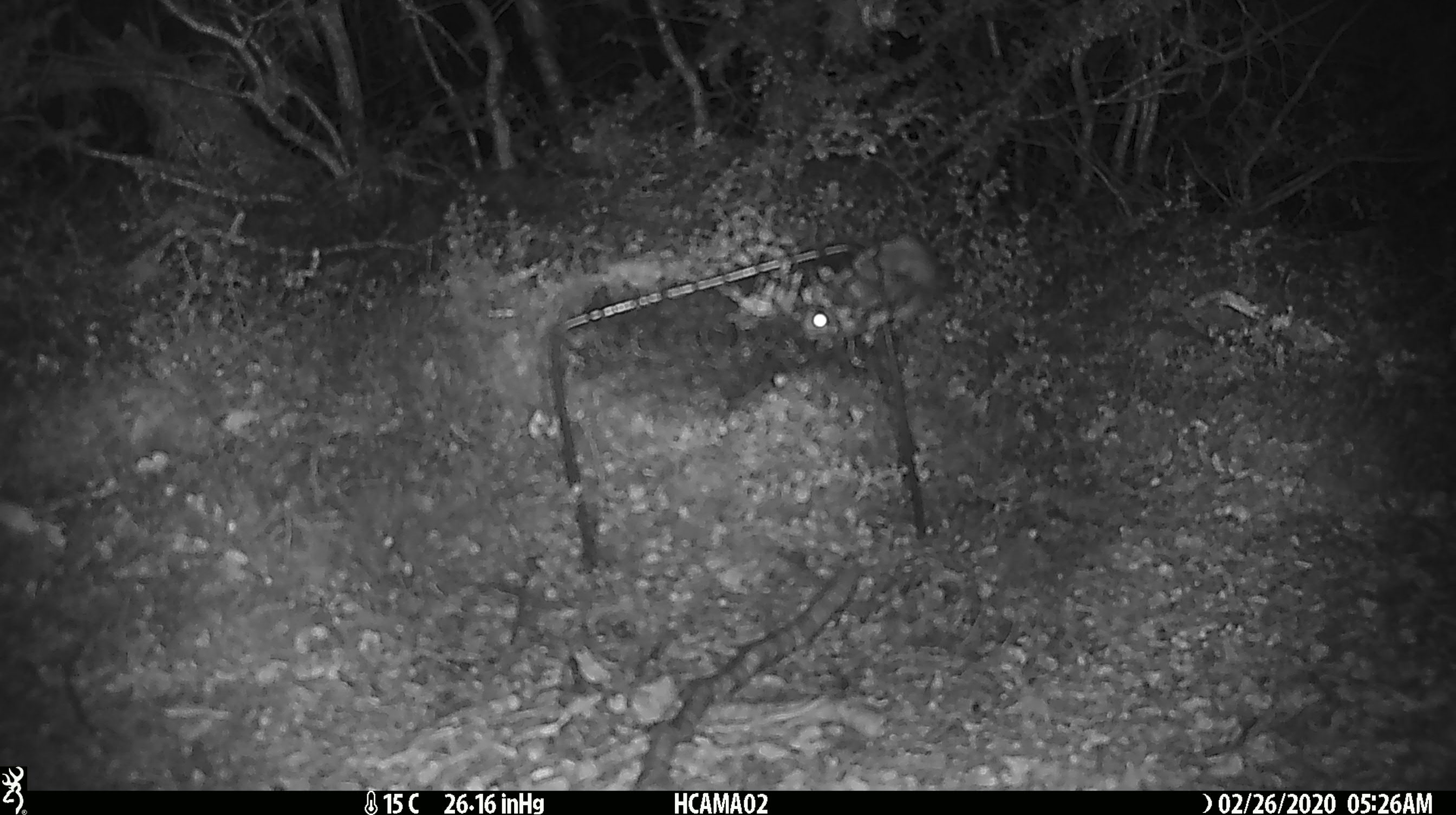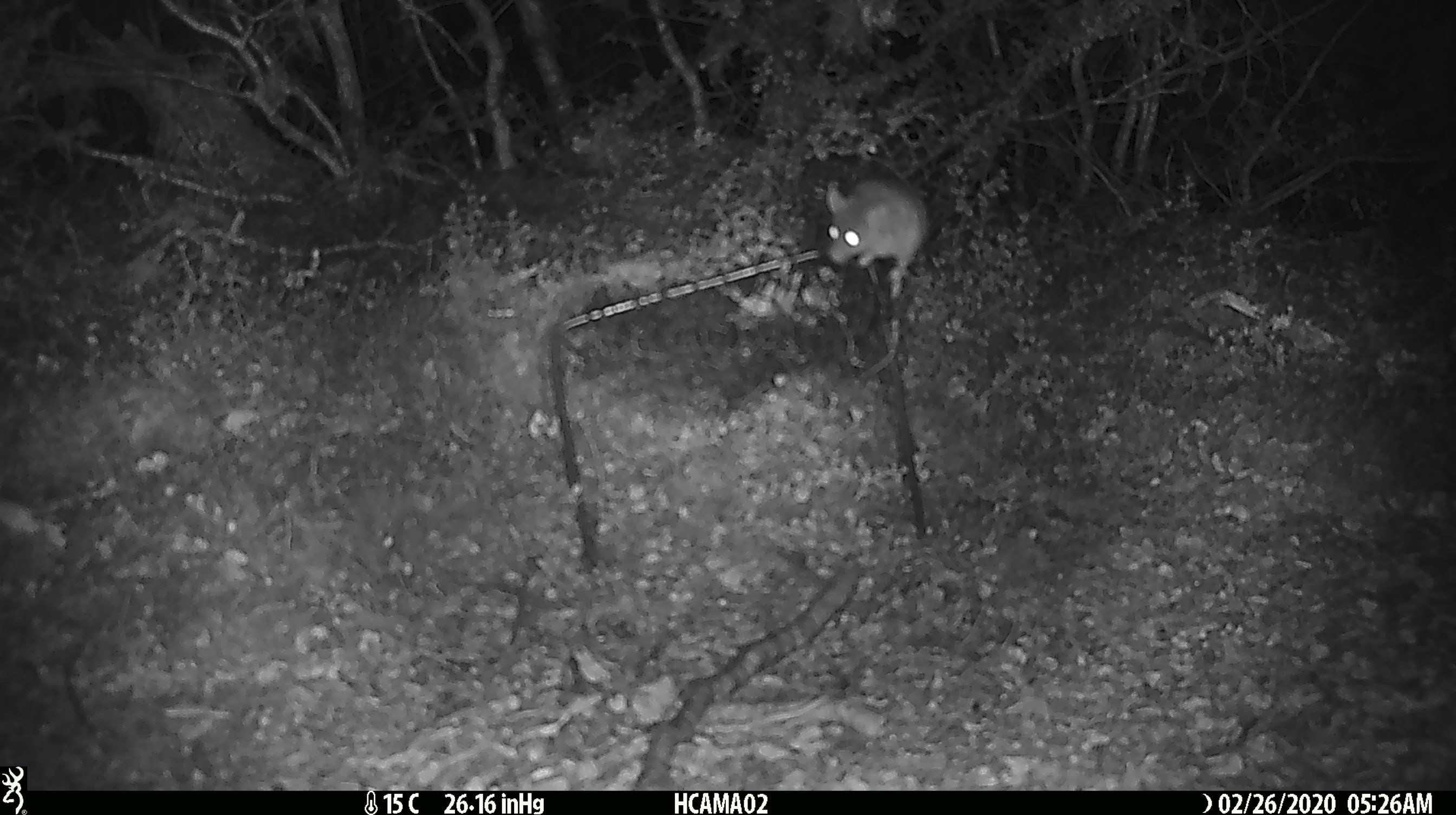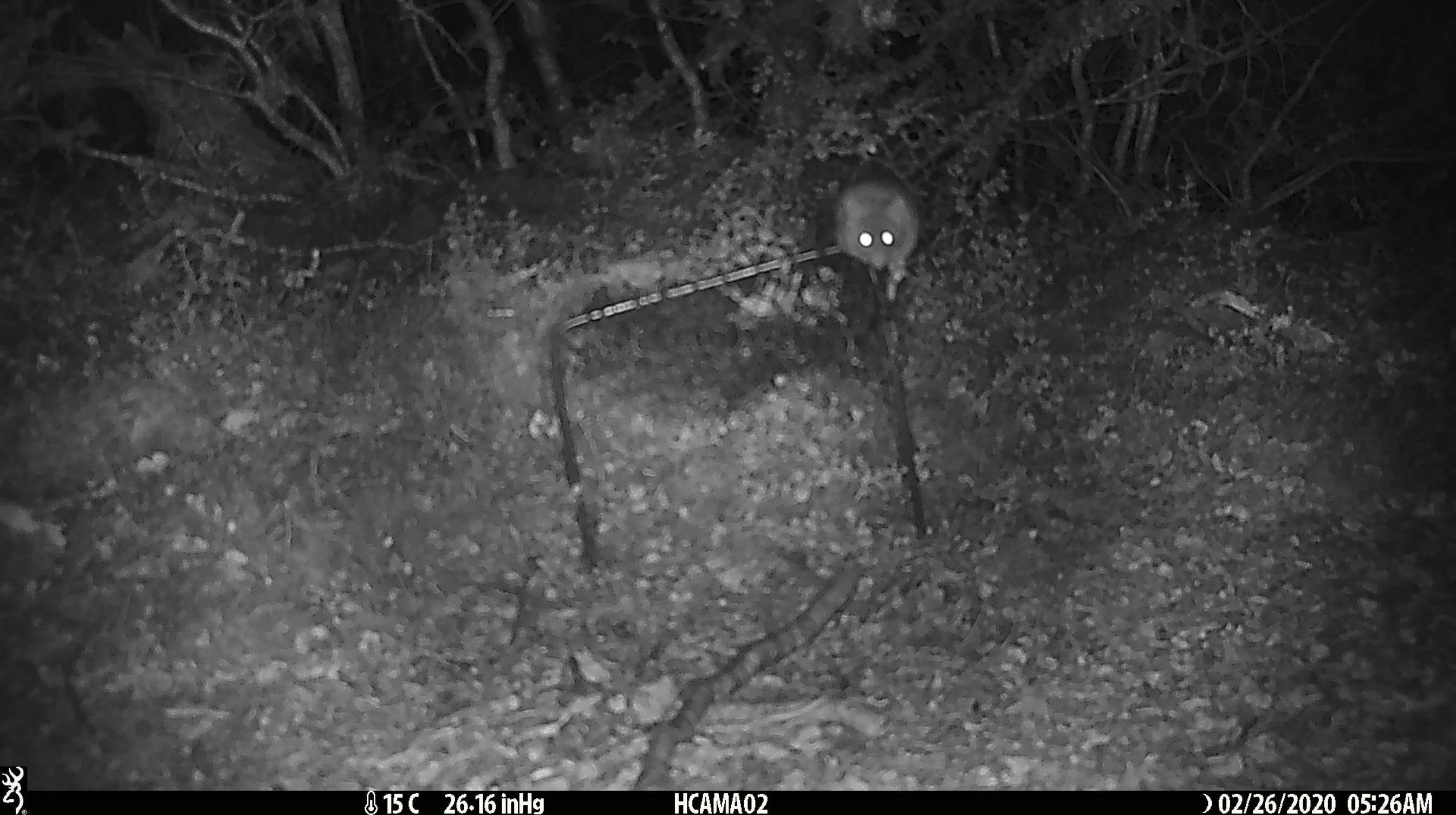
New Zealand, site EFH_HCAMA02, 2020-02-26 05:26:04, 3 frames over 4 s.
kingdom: Animalia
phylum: Chordata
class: Mammalia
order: Rodentia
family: Muridae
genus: Mus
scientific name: Mus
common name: mouse